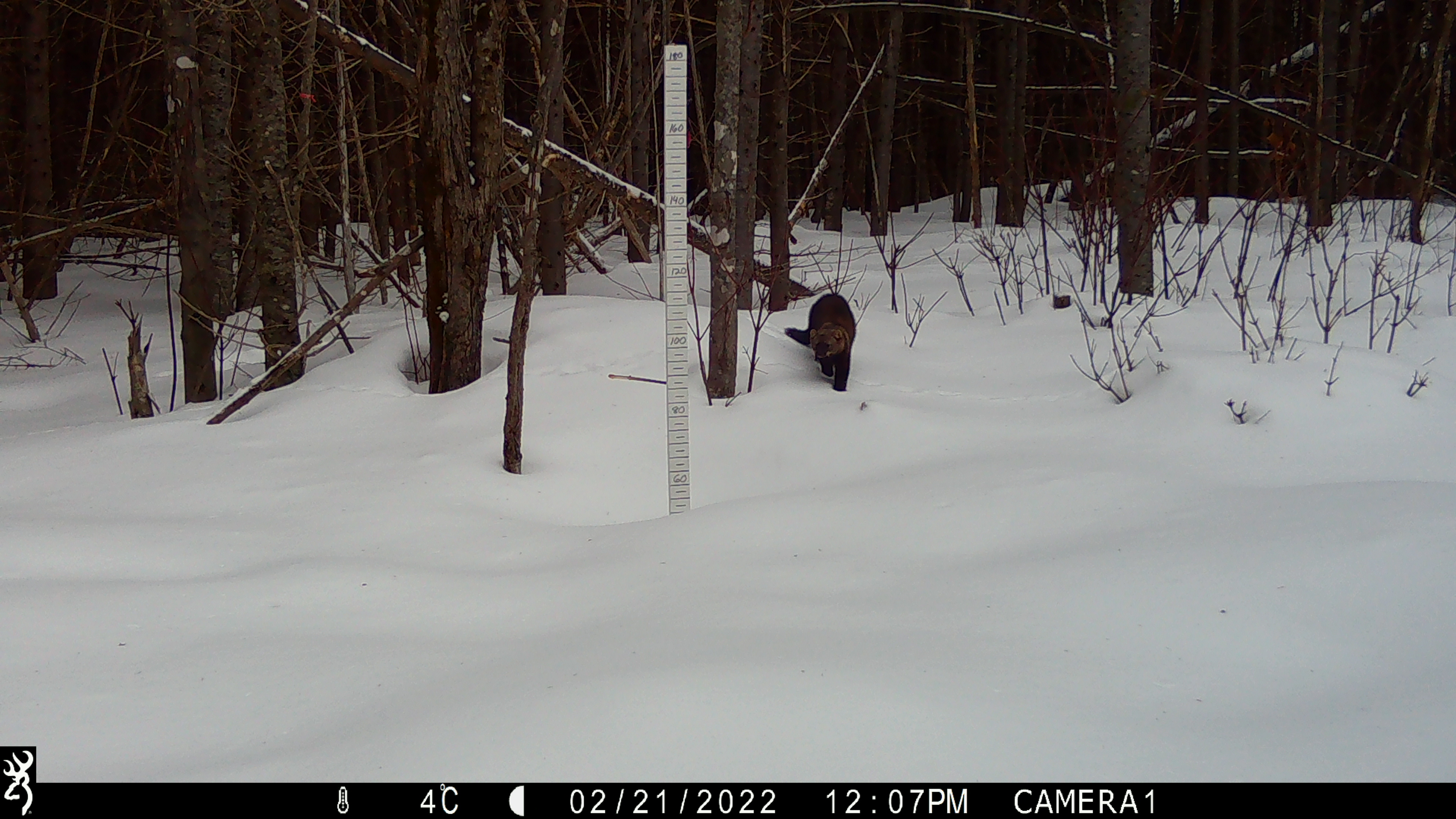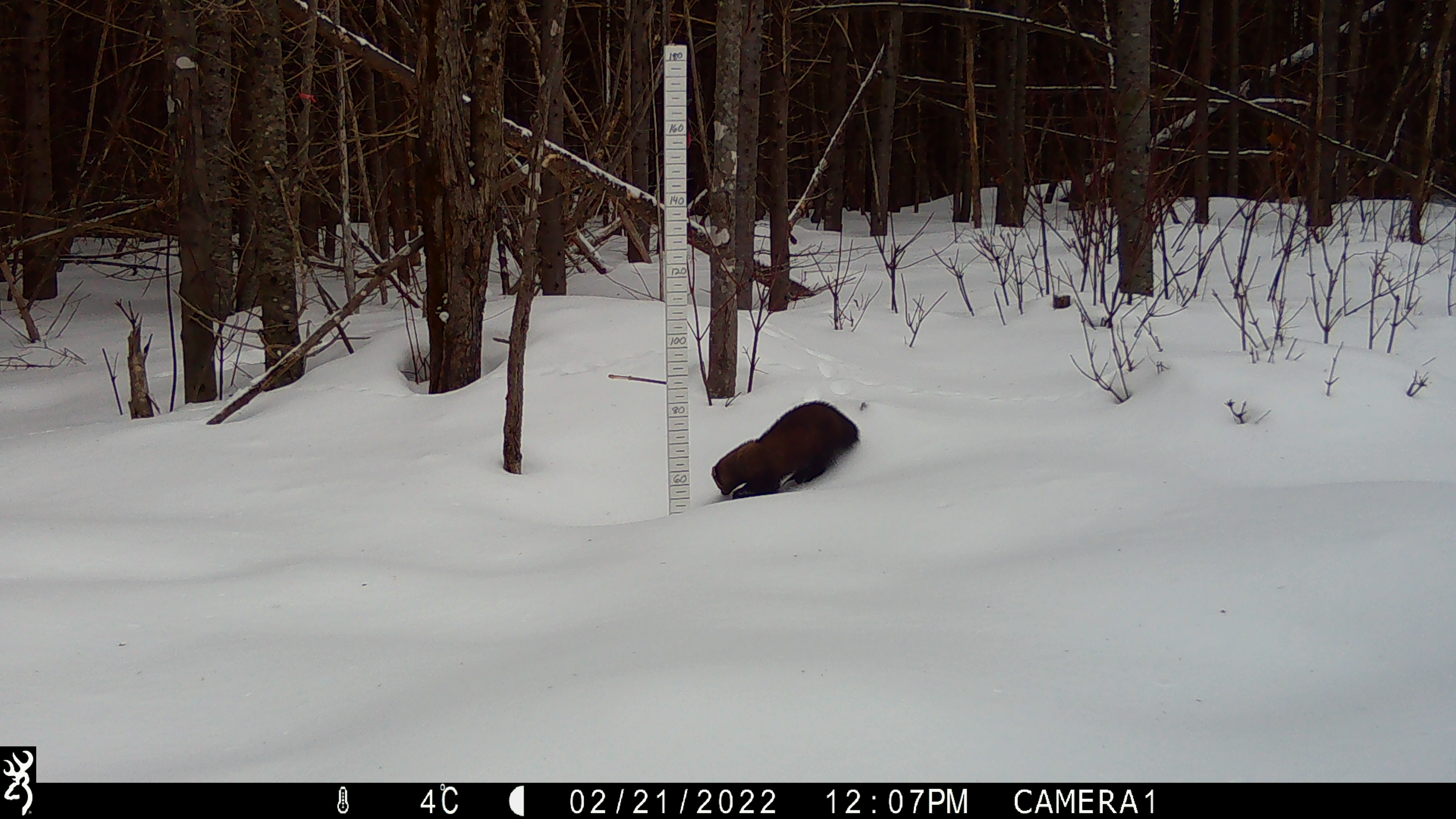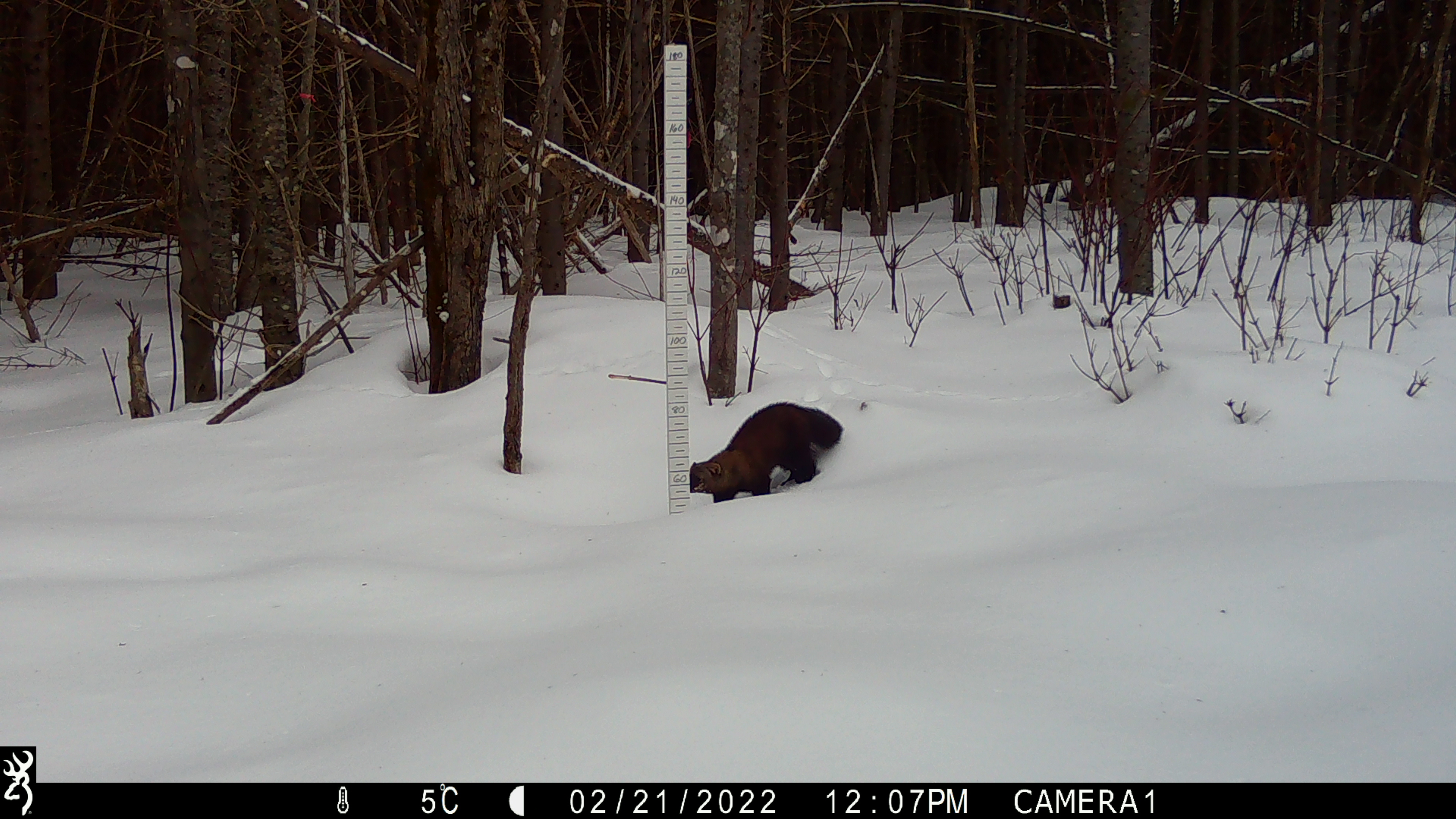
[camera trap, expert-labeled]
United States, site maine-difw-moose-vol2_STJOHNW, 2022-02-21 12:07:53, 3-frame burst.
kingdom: Animalia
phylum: Chordata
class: Mammalia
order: Carnivora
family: Mustelidae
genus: Pekania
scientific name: Pekania pennanti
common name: fisher